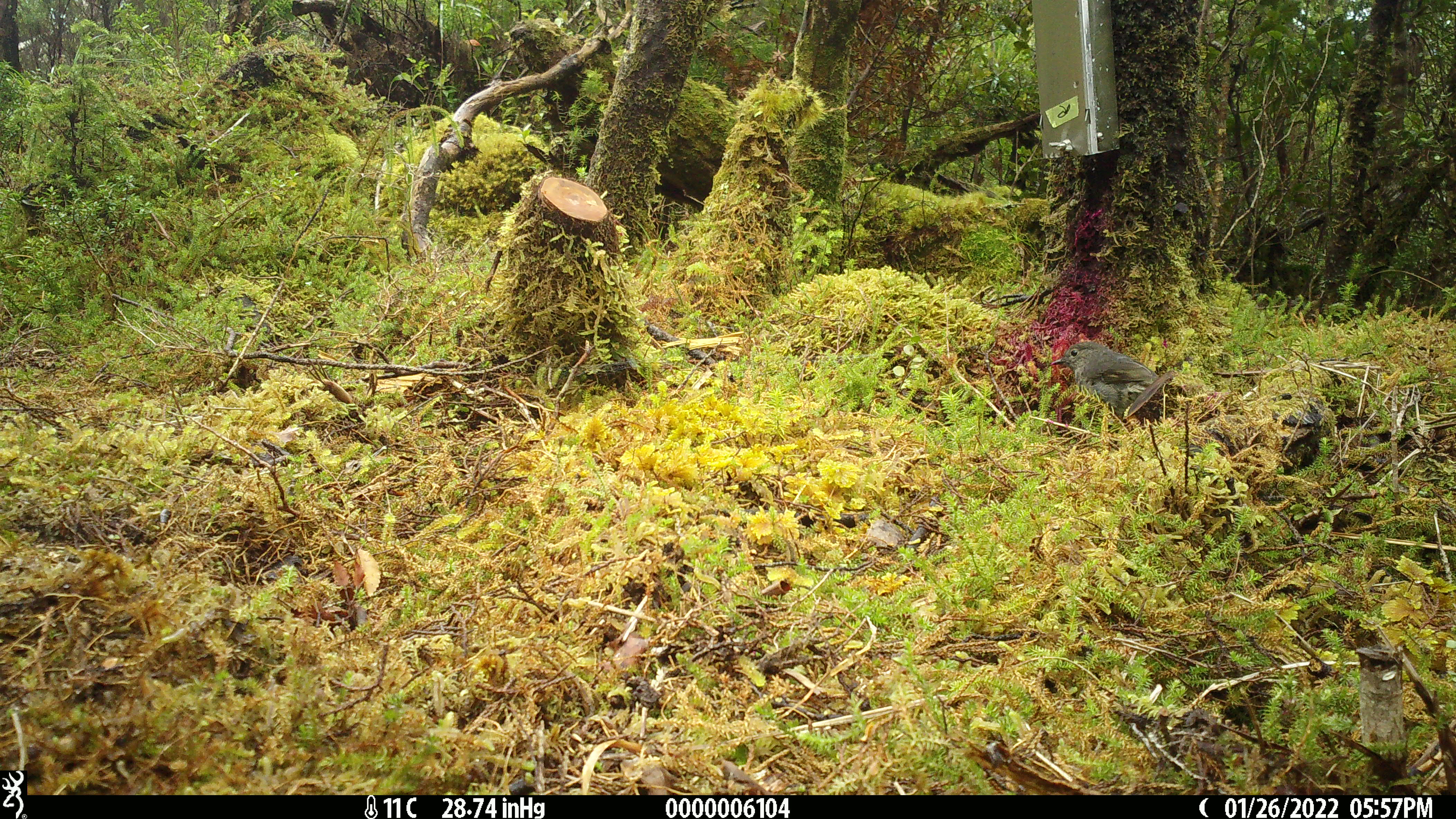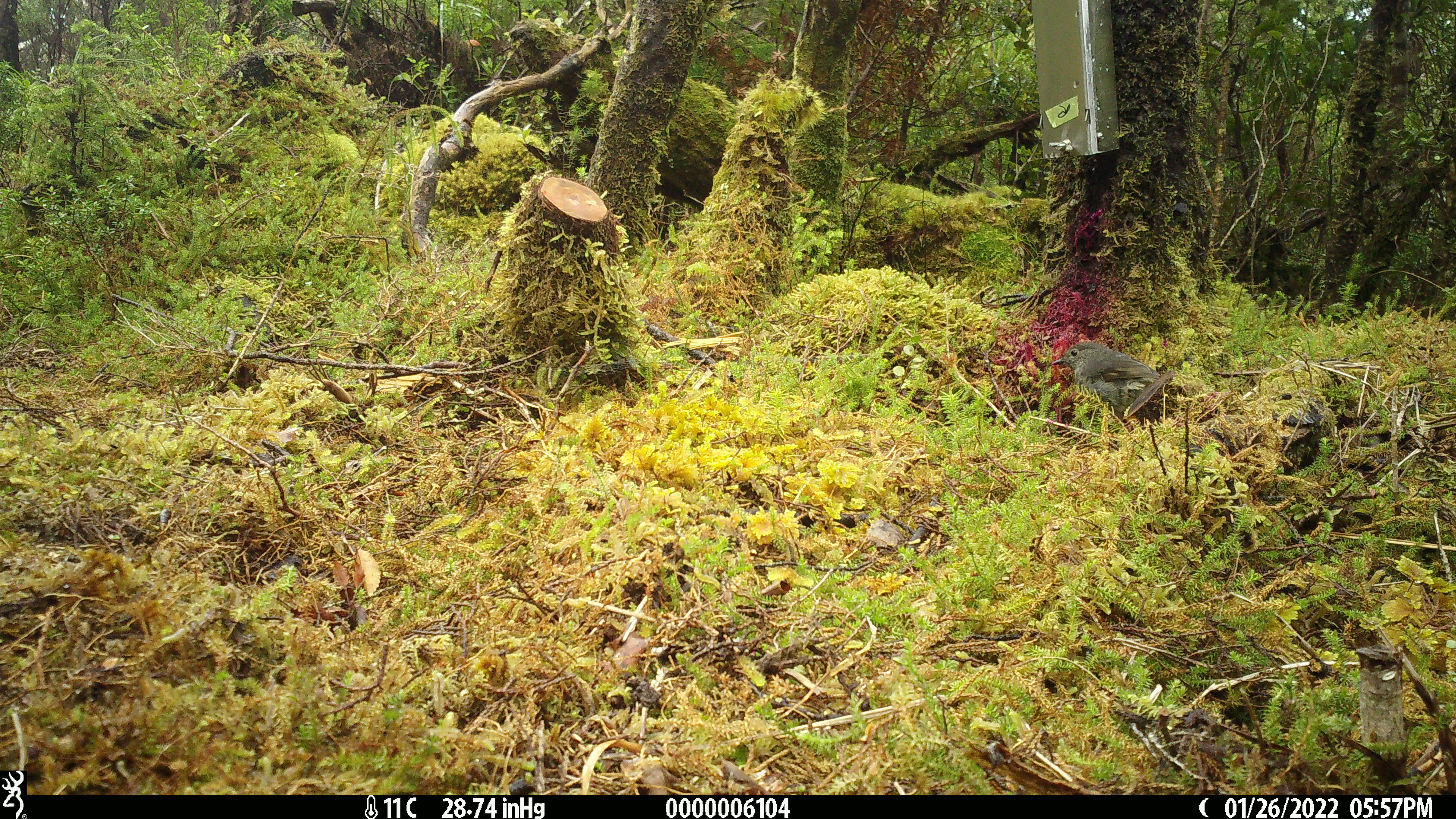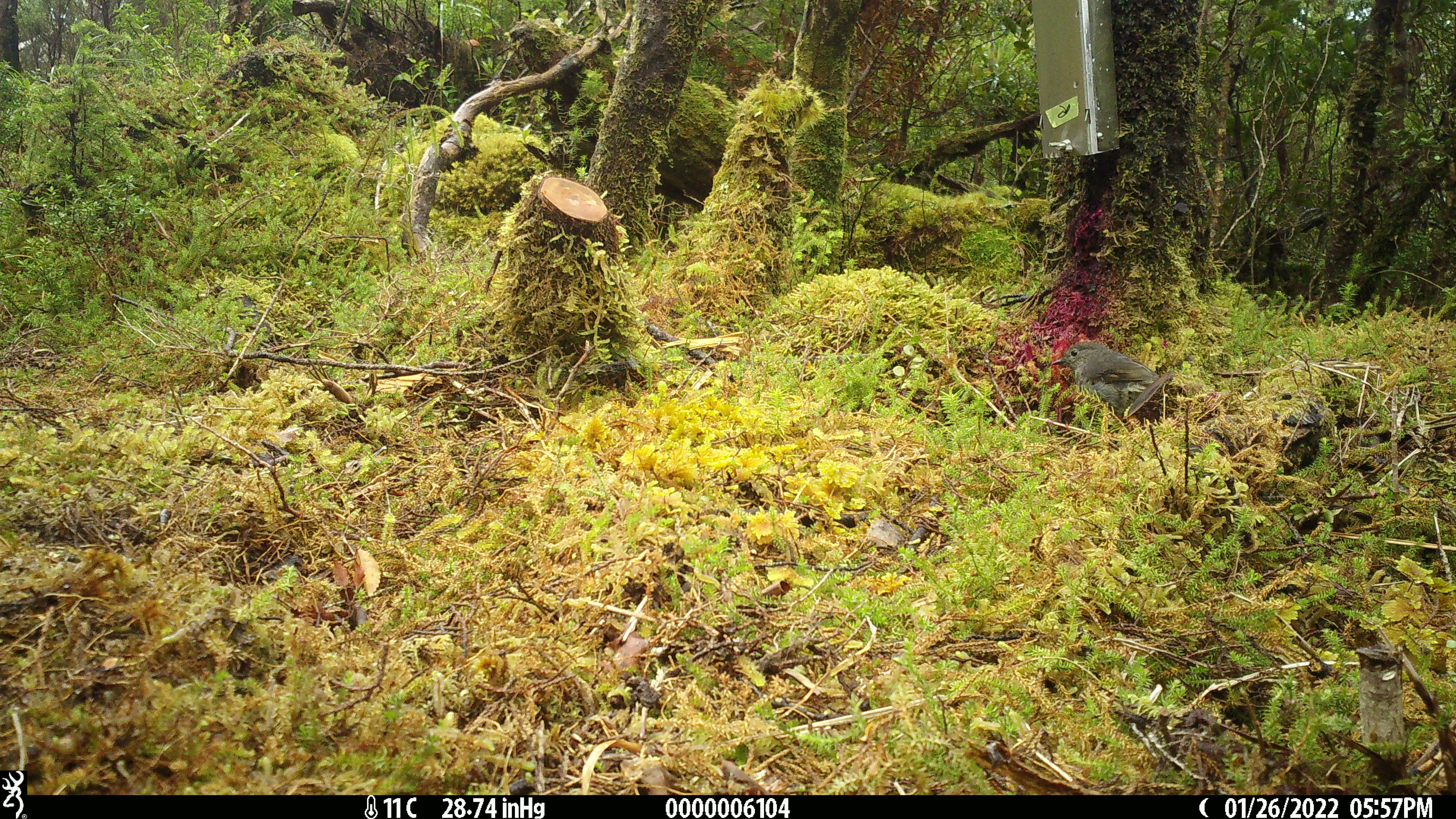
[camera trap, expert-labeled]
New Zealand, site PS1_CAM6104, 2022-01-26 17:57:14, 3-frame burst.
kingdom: Animalia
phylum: Chordata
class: Aves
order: Passeriformes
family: Petroicidae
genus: Petroica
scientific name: Petroica australis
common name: new zealand robin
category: robin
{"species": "robin (new zealand robin) (Petroica australis)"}